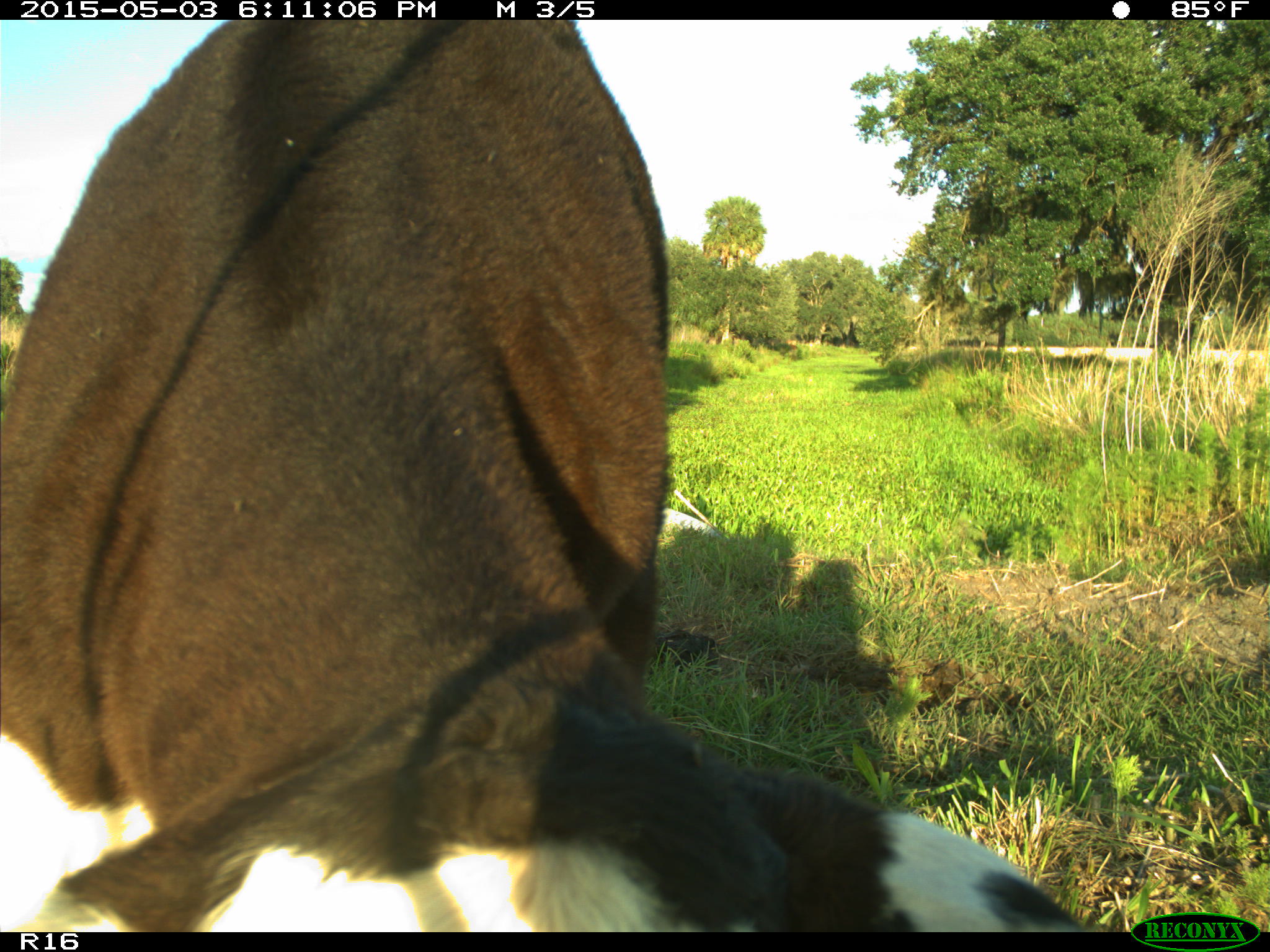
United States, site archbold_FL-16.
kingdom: Animalia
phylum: Chordata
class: Mammalia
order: Artiodactyla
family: Bovidae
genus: Bos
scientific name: Bos taurus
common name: domestic cow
Bos taurus (domestic cow).